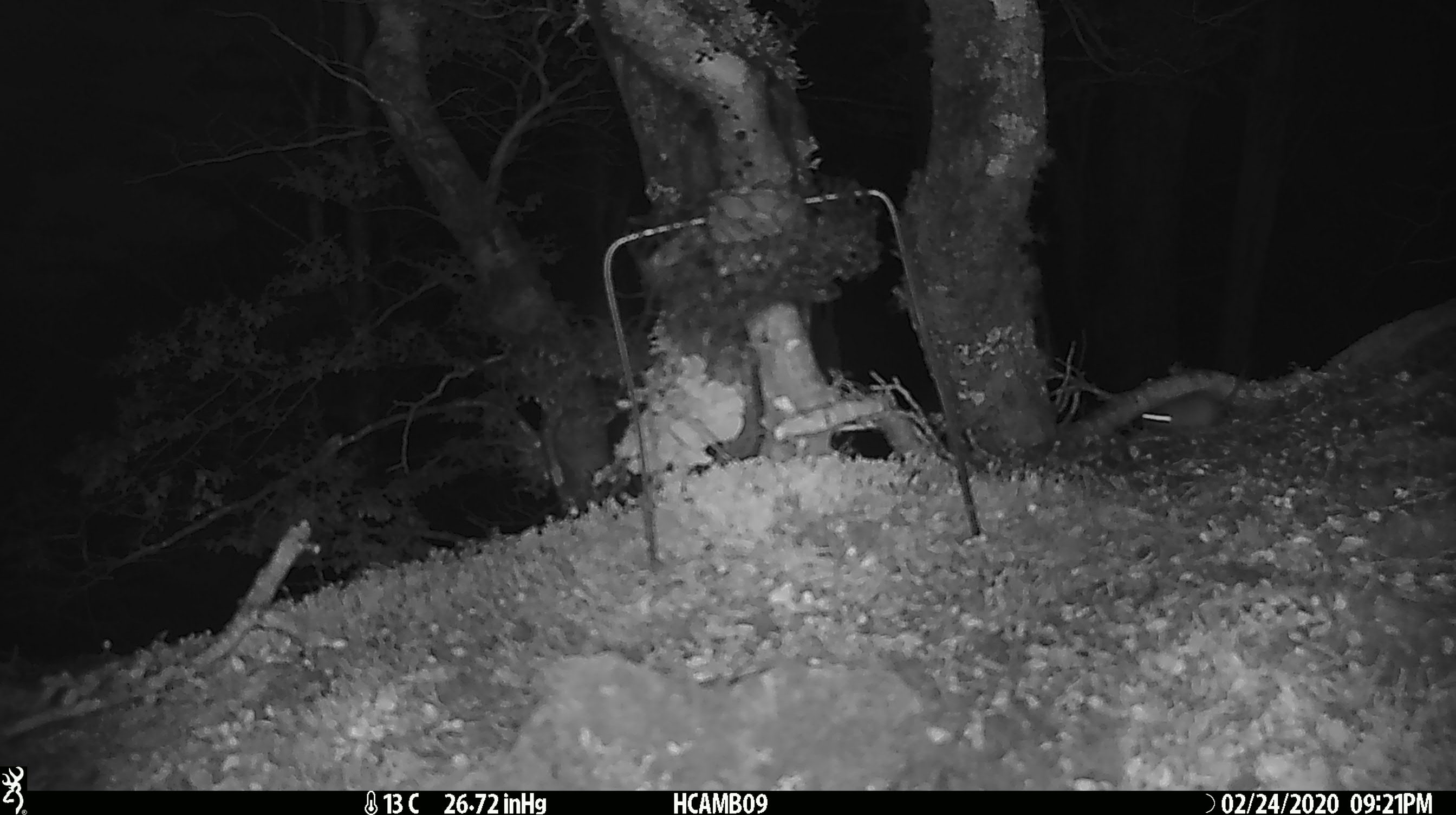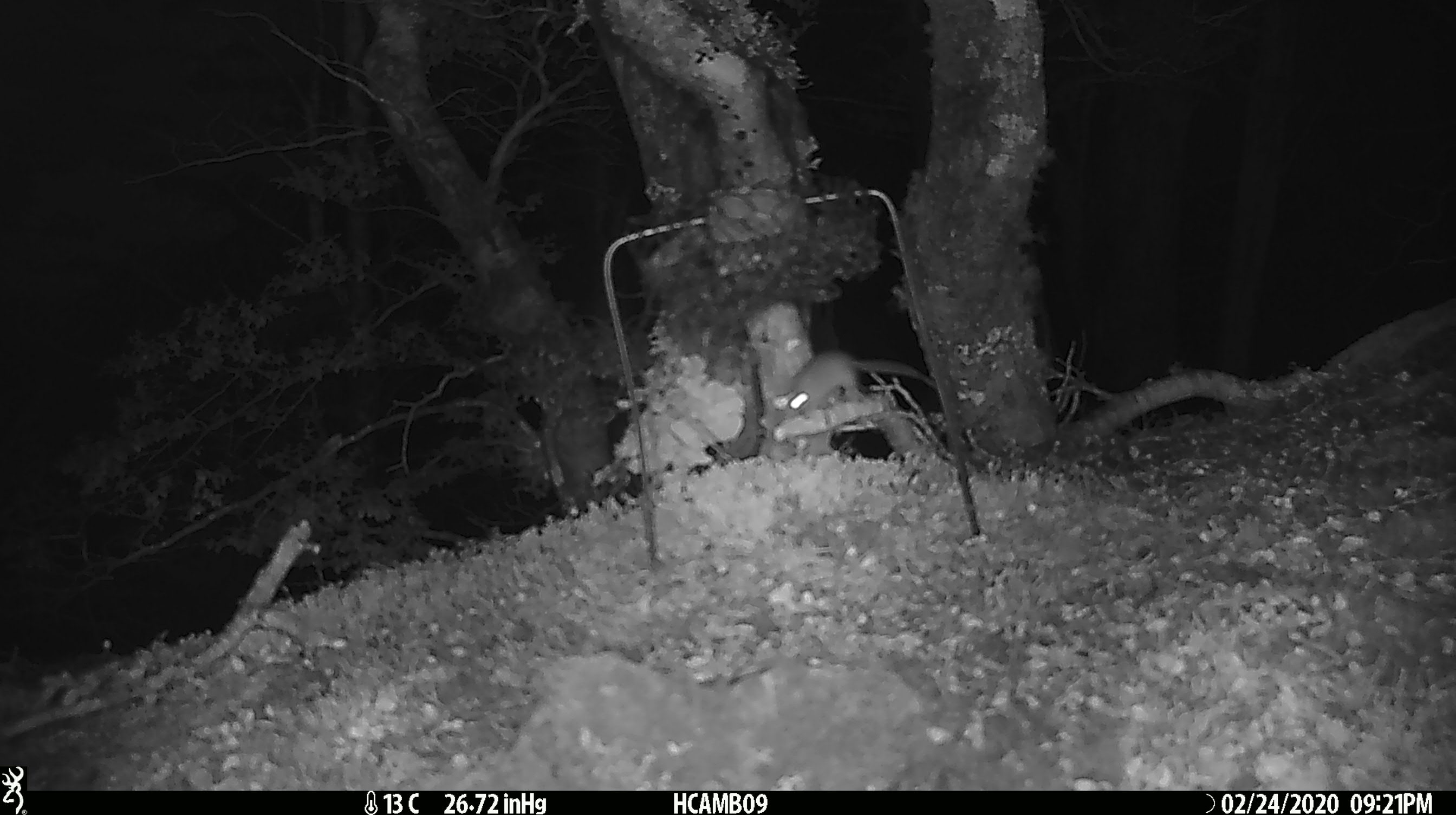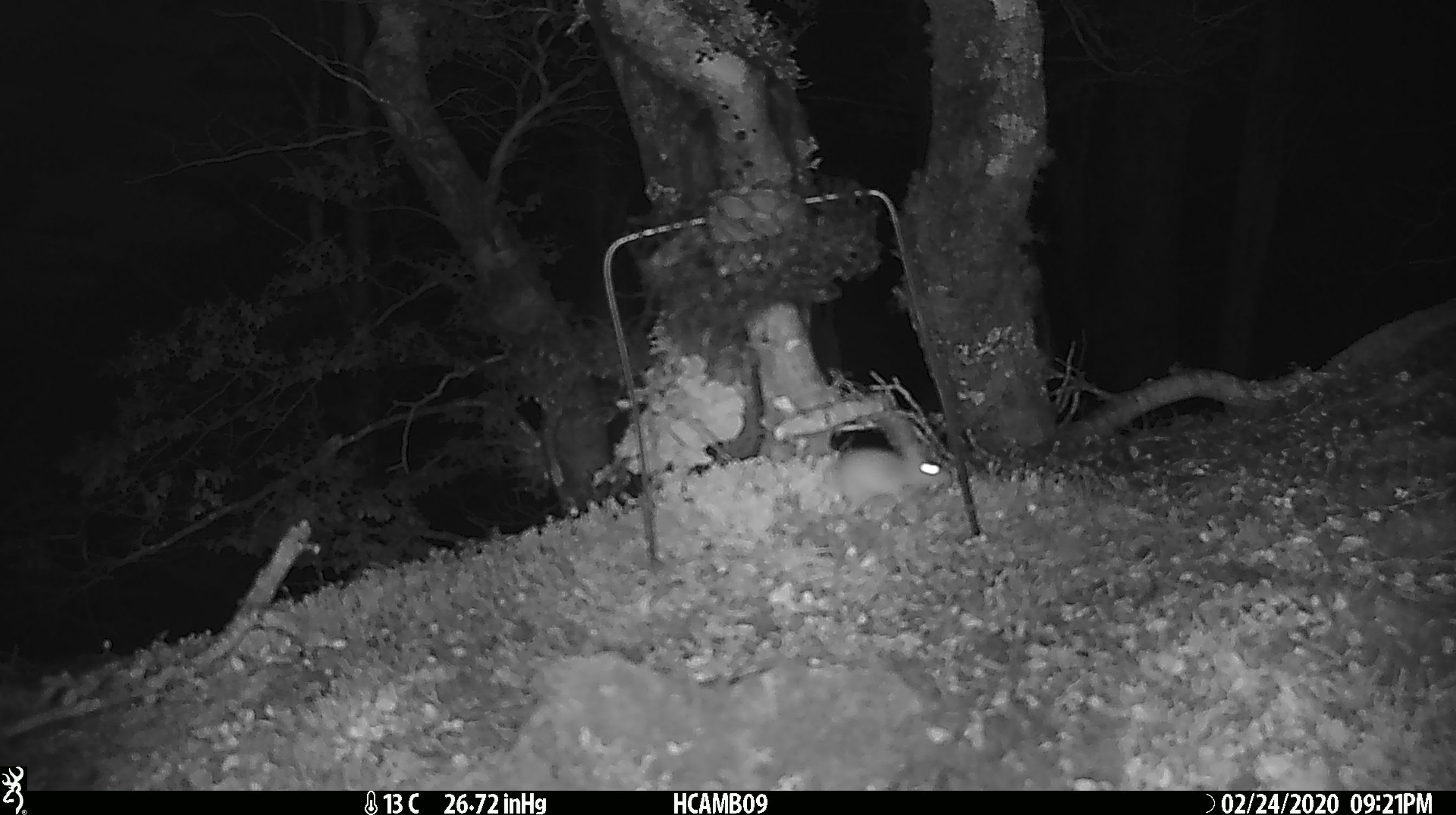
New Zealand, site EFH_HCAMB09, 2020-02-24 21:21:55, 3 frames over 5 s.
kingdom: Animalia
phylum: Chordata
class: Mammalia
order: Rodentia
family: Muridae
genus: Mus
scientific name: Mus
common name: mouse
Mouse (Mus).